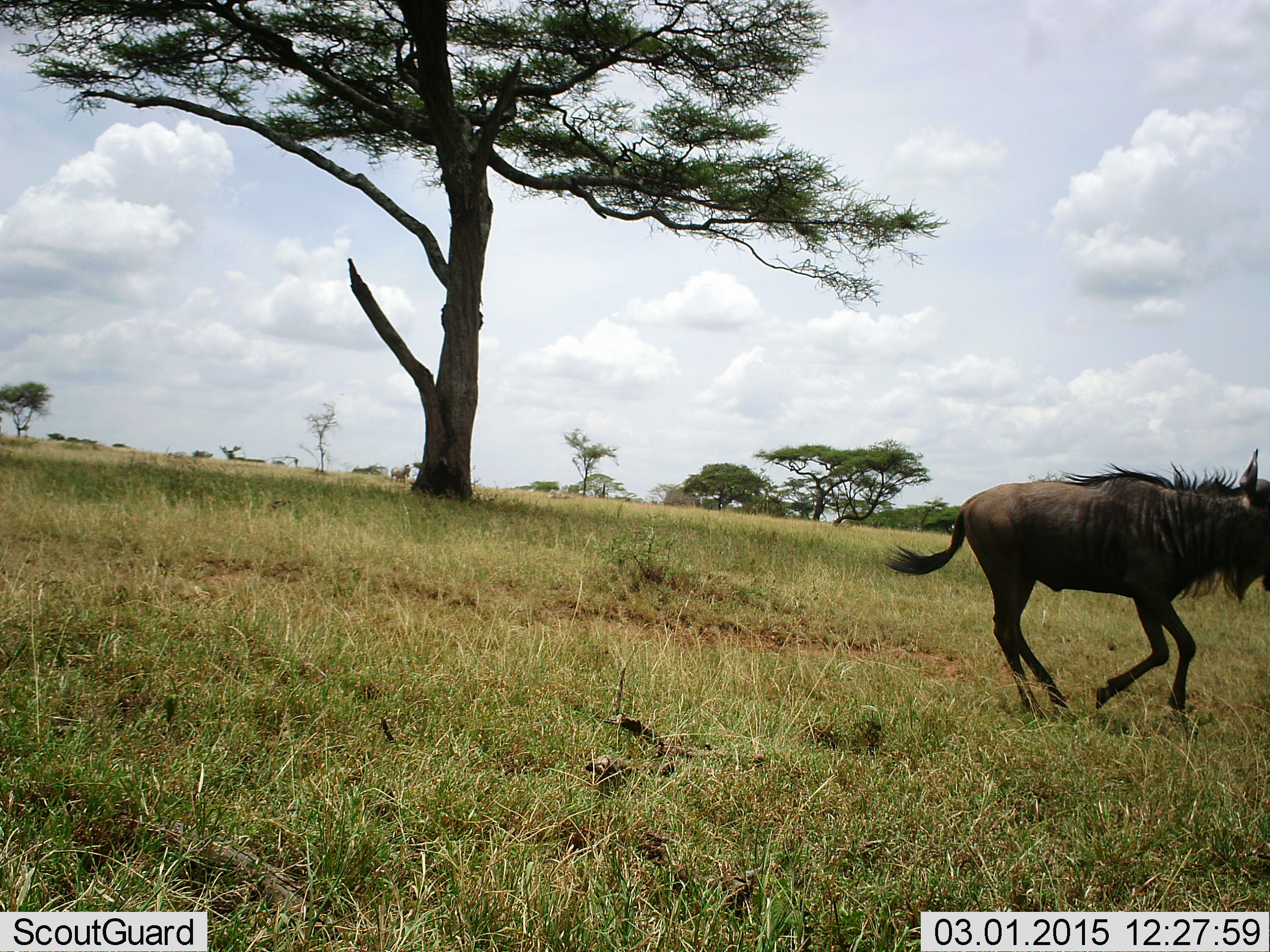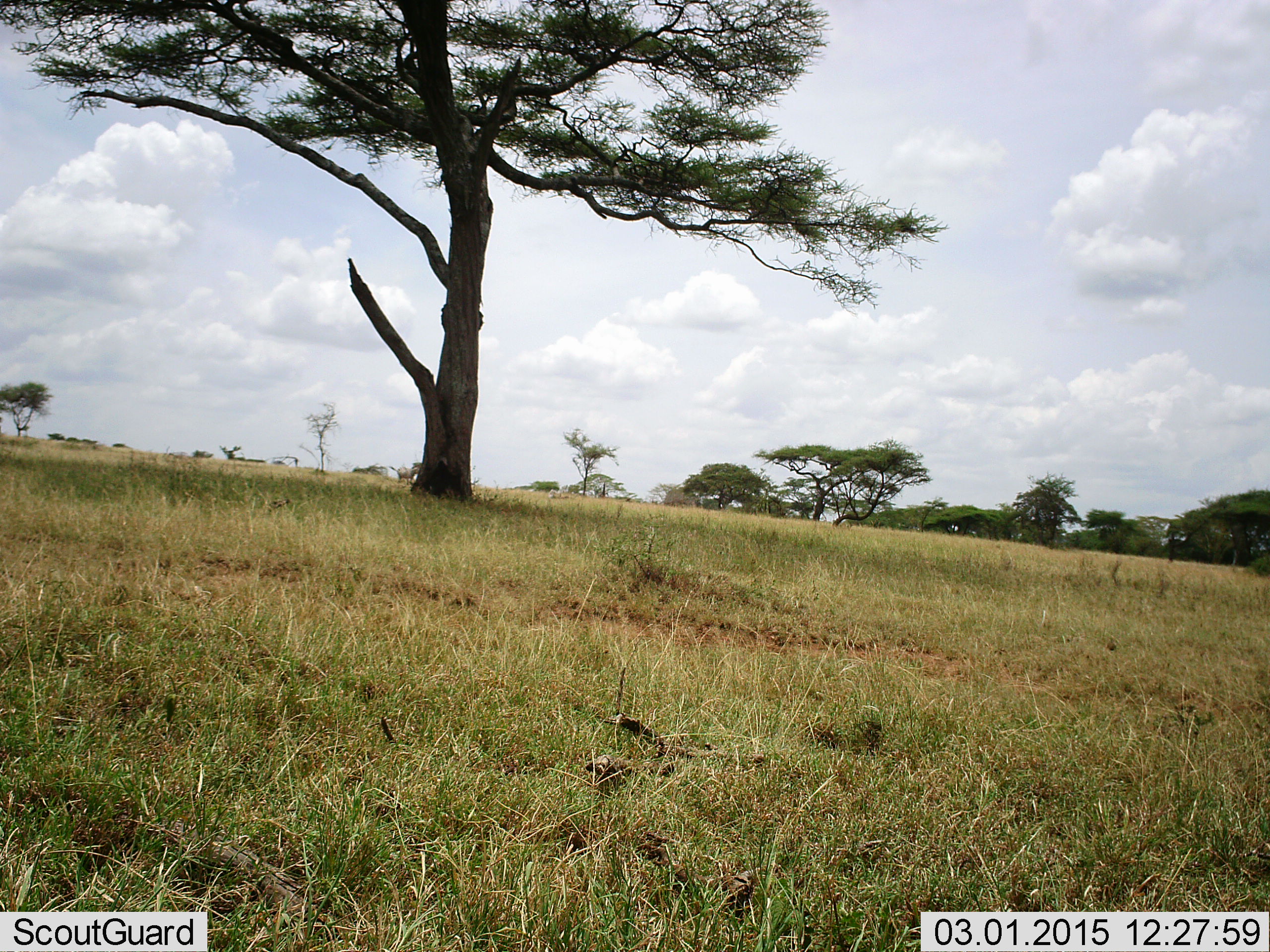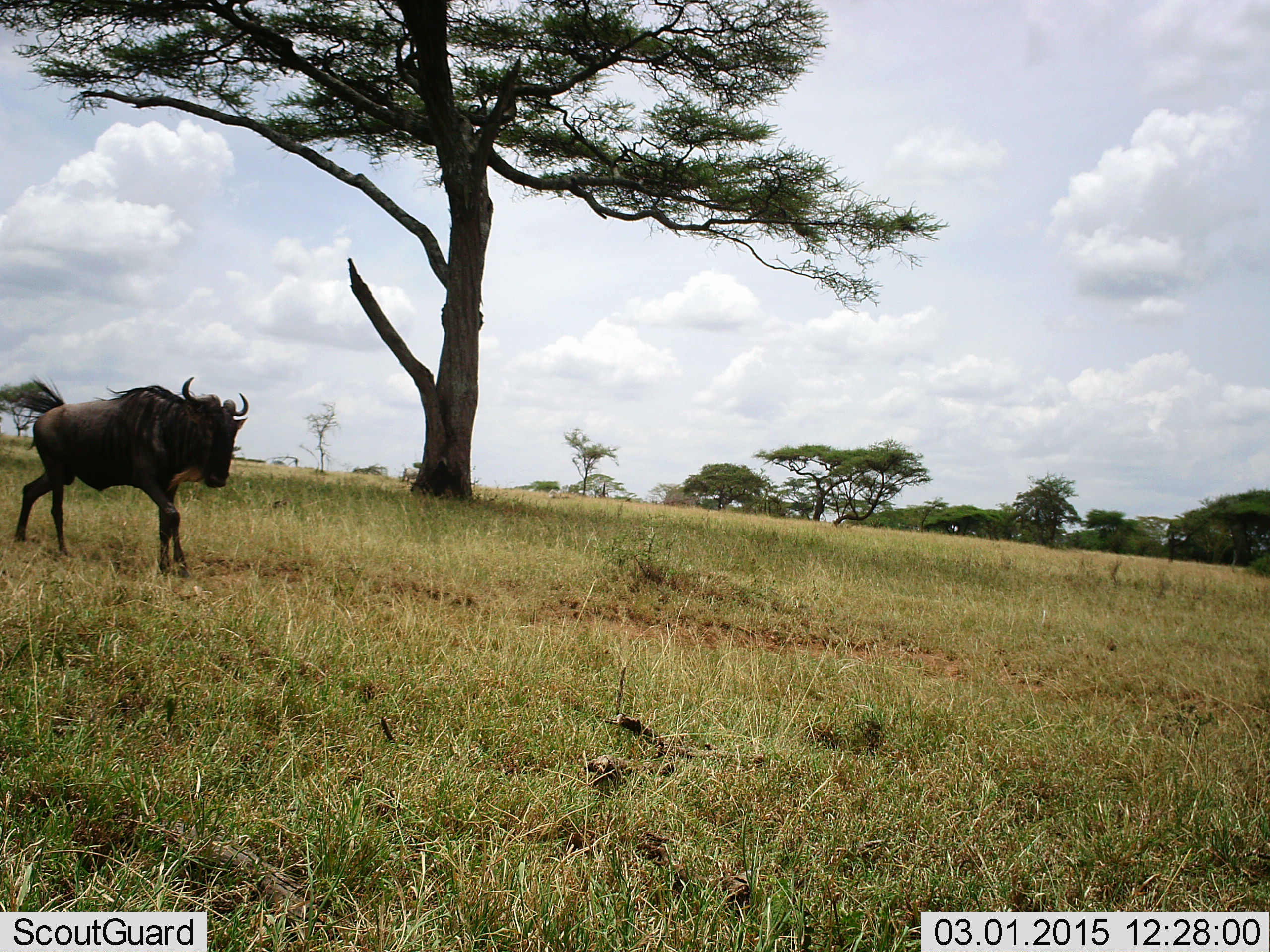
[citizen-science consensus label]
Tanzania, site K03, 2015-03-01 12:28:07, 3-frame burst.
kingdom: Animalia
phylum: Chordata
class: Mammalia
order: Artiodactyla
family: Bovidae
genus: Connochaetes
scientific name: Connochaetes taurinus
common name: blue wildebeest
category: wildebeest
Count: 2.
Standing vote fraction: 0%.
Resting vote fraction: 0%.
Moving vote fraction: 100%.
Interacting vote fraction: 0%.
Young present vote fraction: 0%.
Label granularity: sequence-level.